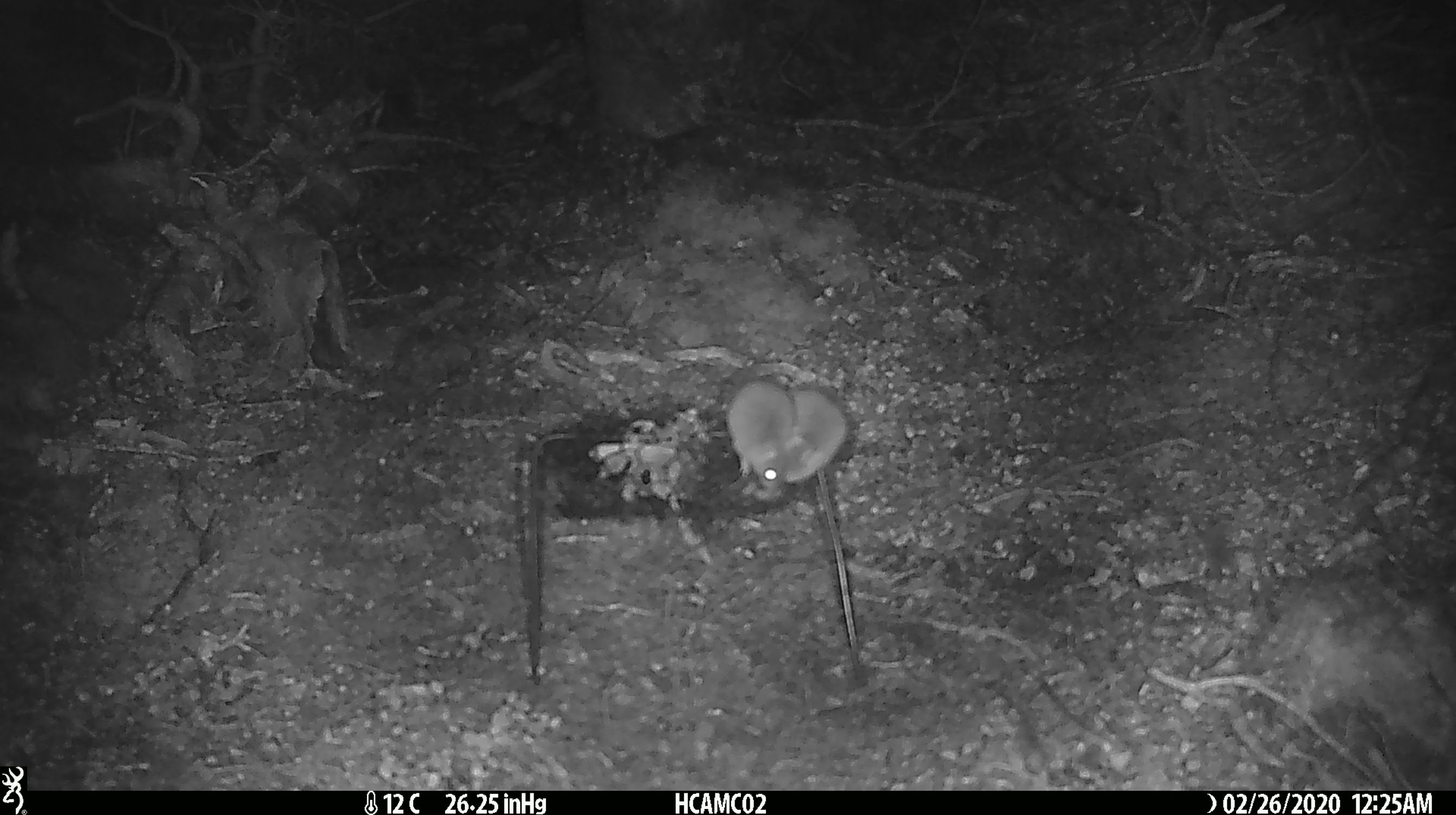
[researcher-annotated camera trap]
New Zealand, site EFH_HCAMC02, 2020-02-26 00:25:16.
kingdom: Animalia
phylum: Chordata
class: Mammalia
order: Rodentia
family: Muridae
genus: Mus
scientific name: Mus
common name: mouse